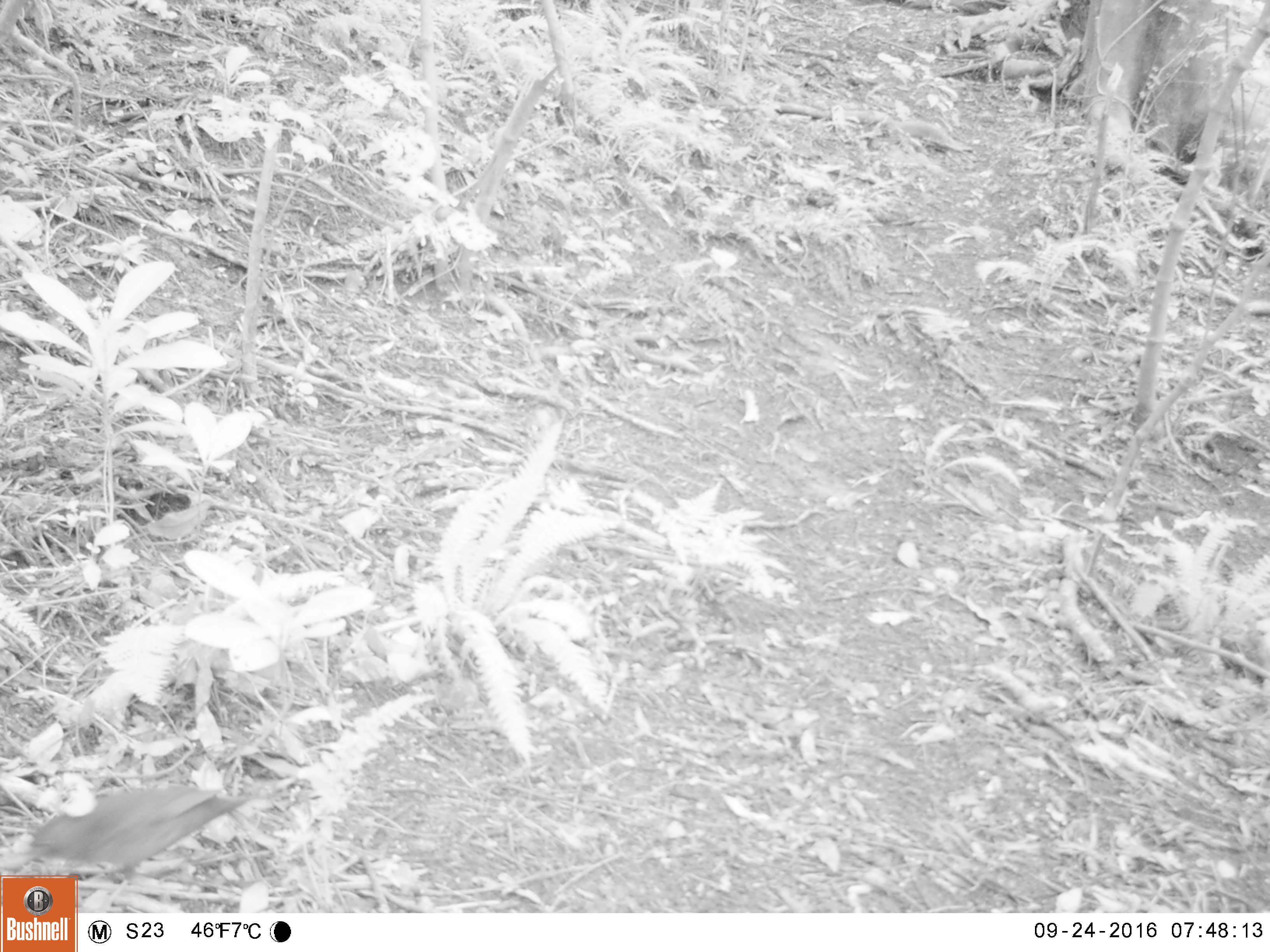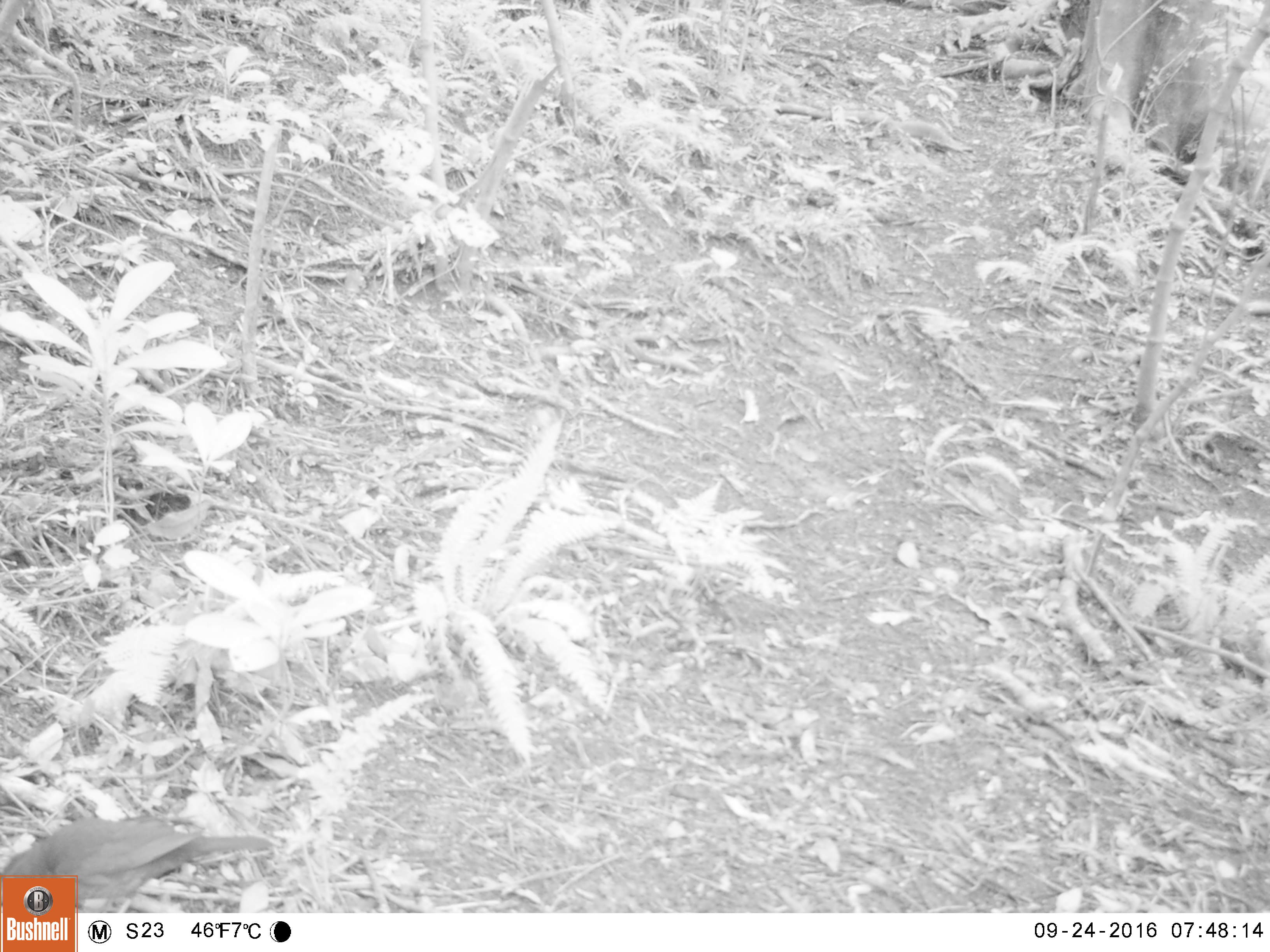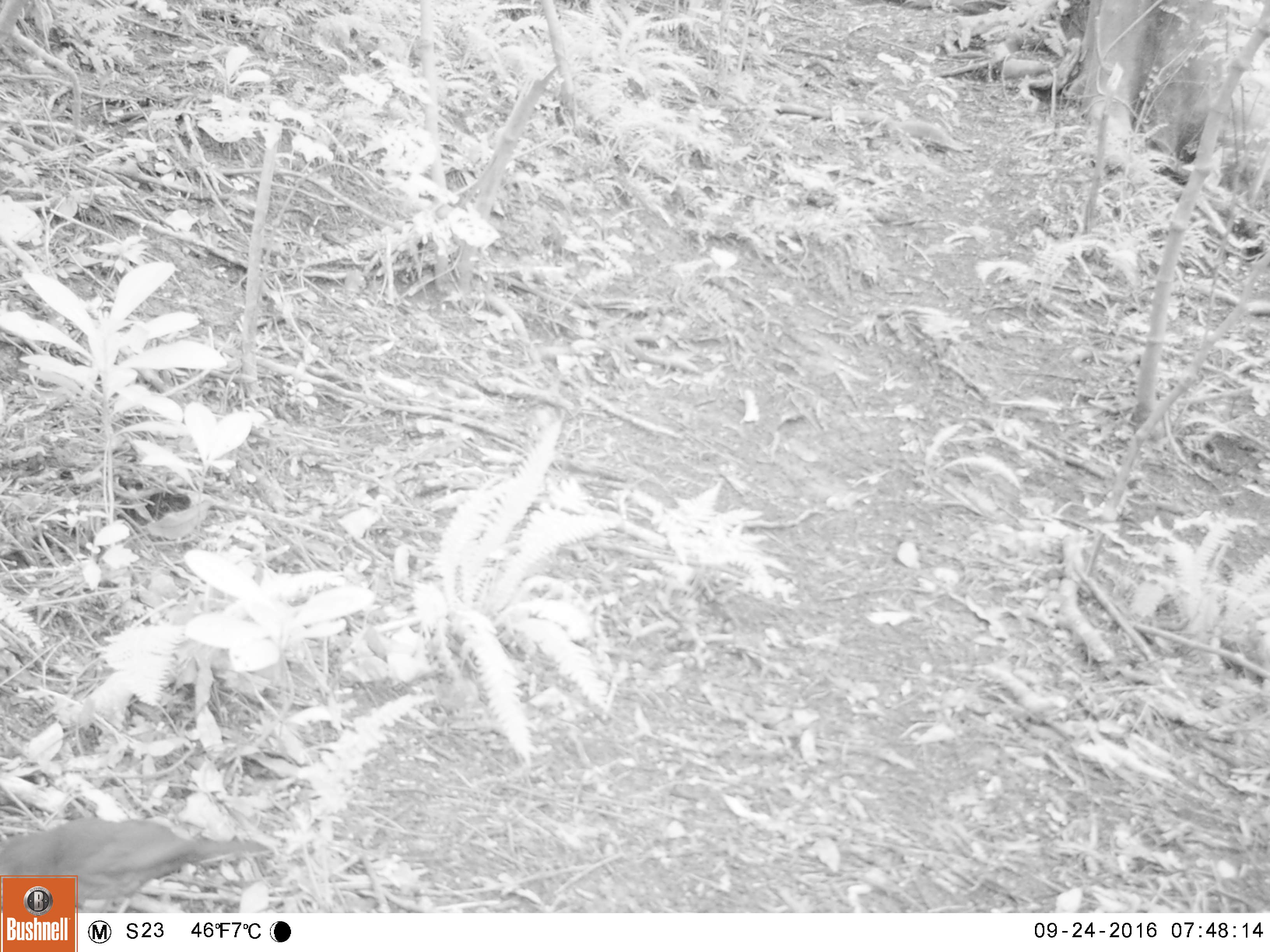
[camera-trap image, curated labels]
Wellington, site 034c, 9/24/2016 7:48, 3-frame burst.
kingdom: Animalia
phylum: Chordata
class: Aves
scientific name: Aves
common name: bird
Bird (Aves).